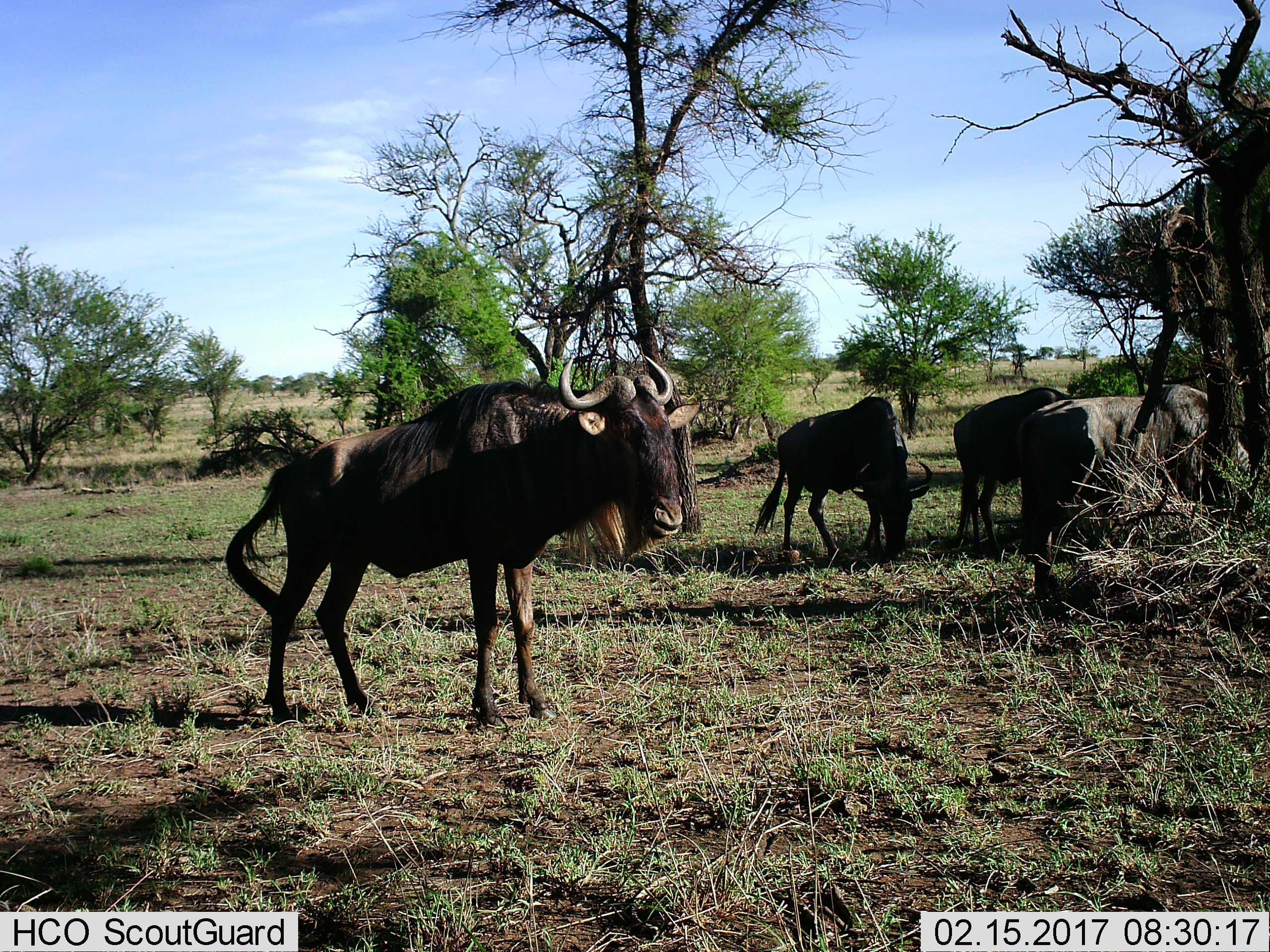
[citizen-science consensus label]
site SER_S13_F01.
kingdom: Animalia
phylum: Chordata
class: Mammalia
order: Artiodactyla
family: Bovidae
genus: Connochaetes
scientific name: Connochaetes taurinus taurinus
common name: blue wildebeest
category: wildebeestblue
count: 4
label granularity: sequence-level